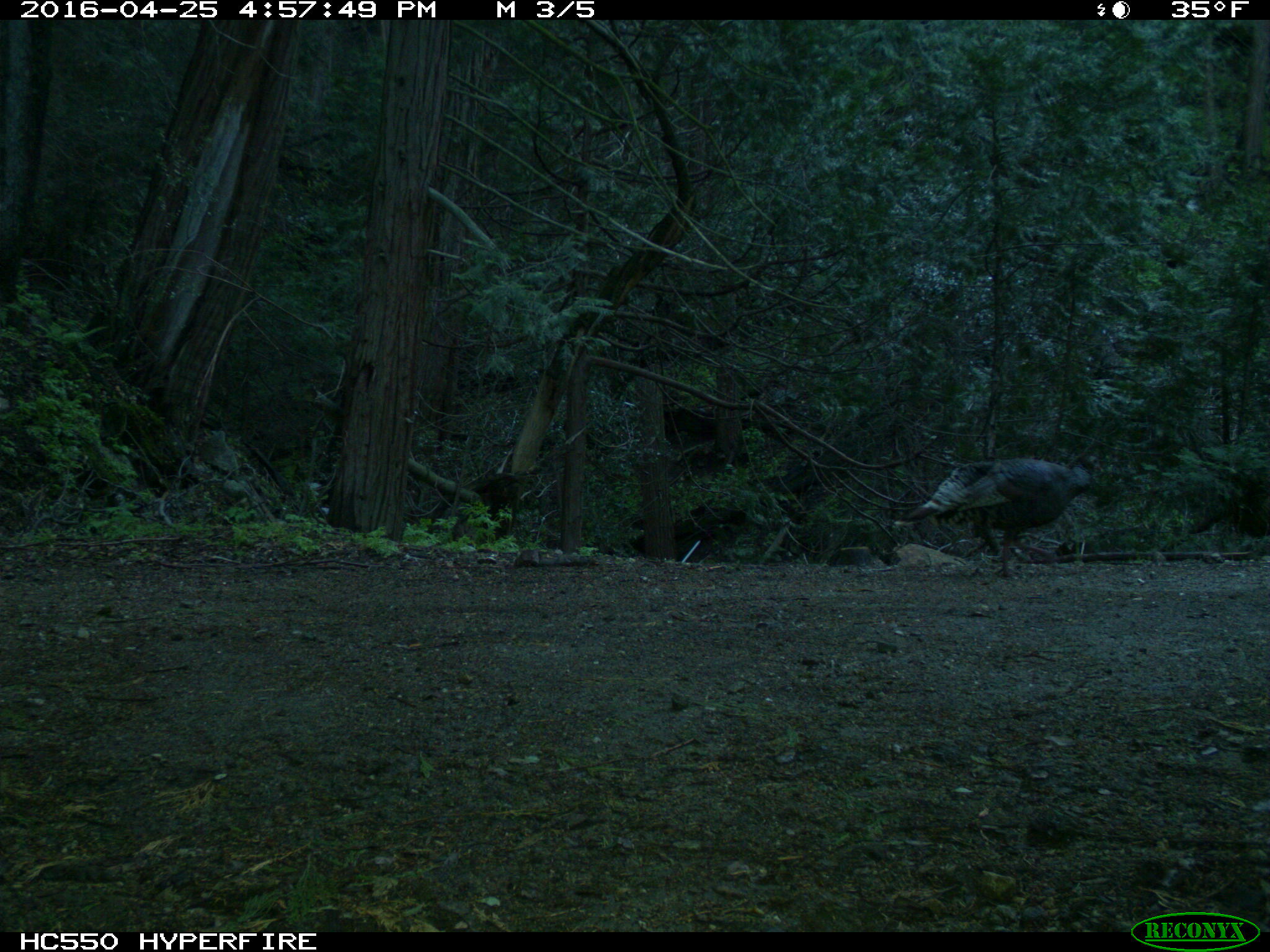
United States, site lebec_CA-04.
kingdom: Animalia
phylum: Chordata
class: Aves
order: Galliformes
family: Phasianidae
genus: Meleagris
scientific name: Meleagris gallopavo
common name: wild turkey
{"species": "Meleagris gallopavo (wild turkey)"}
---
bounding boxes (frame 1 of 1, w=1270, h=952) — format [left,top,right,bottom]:
animal: [891,450,1104,581]